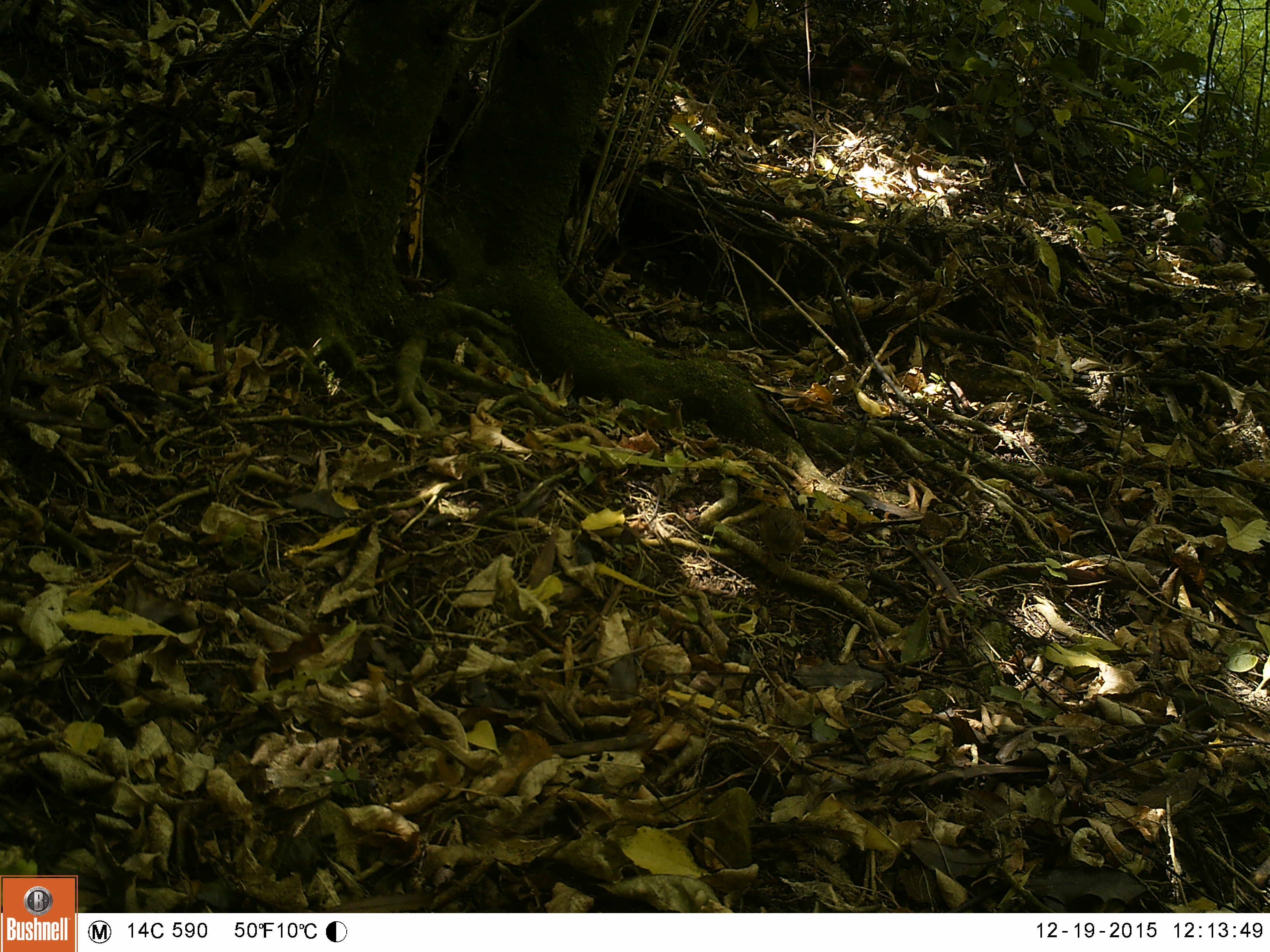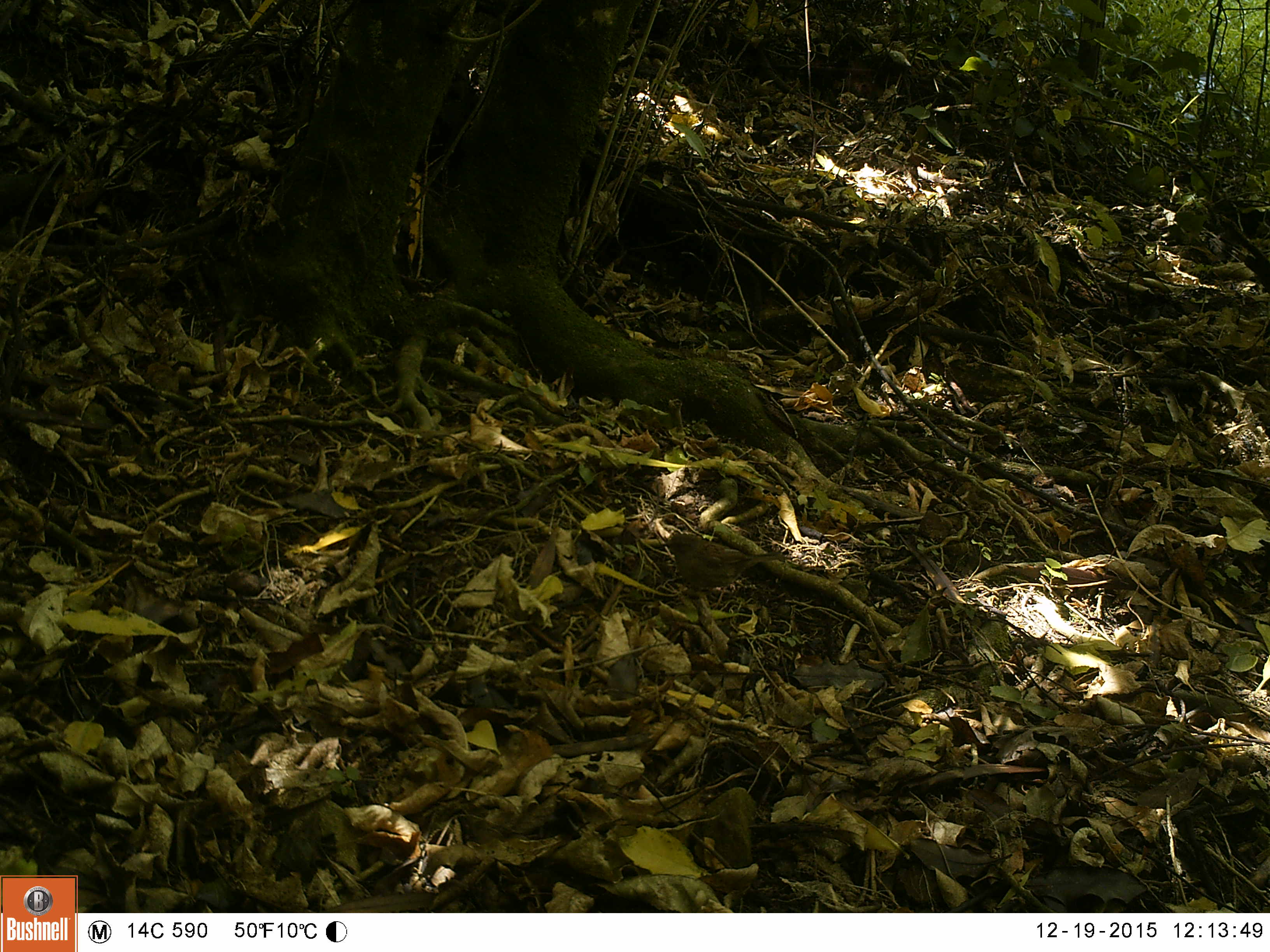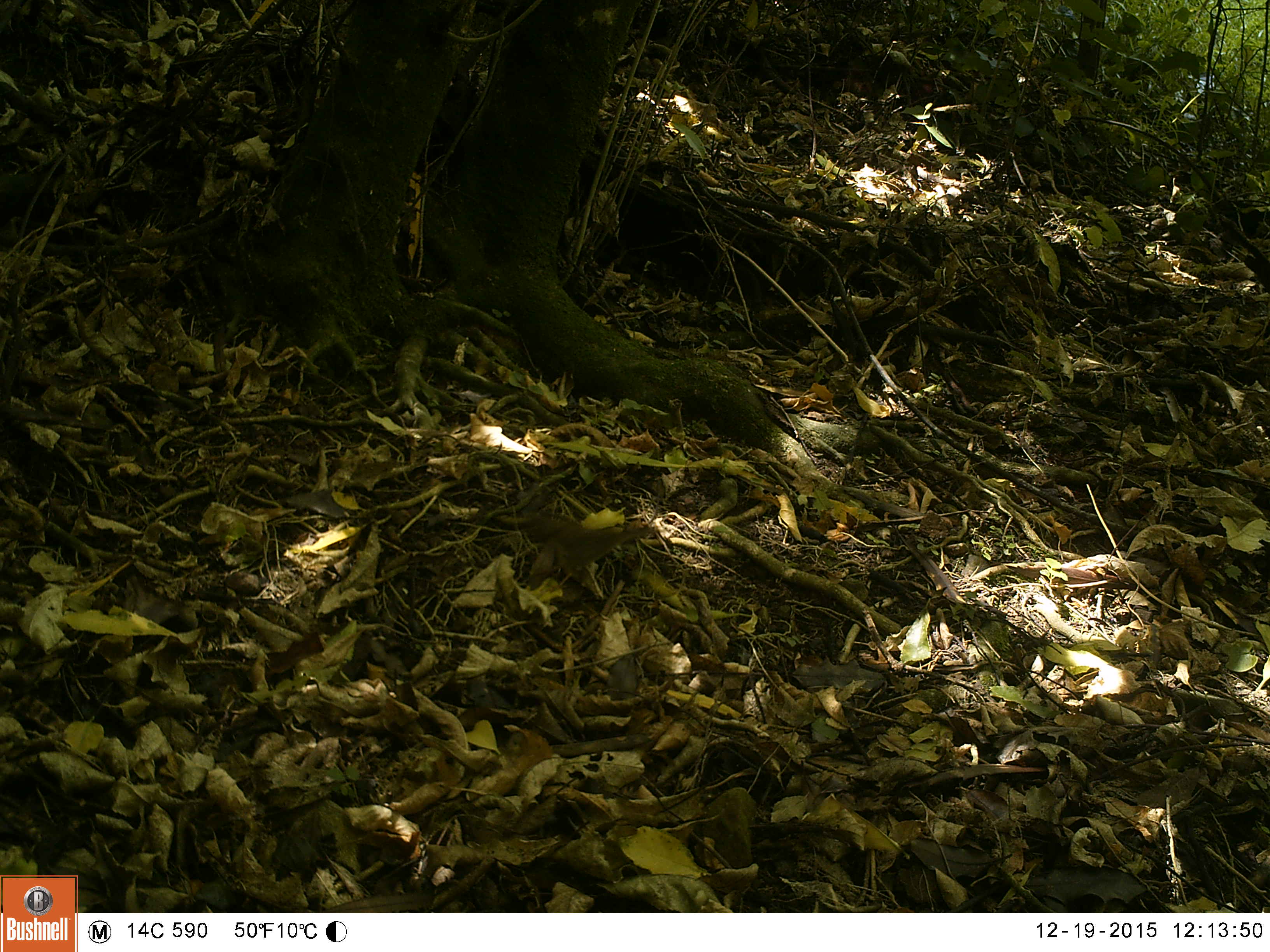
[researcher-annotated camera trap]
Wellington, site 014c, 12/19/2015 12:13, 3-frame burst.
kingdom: Animalia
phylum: Chordata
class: Aves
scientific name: Aves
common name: bird